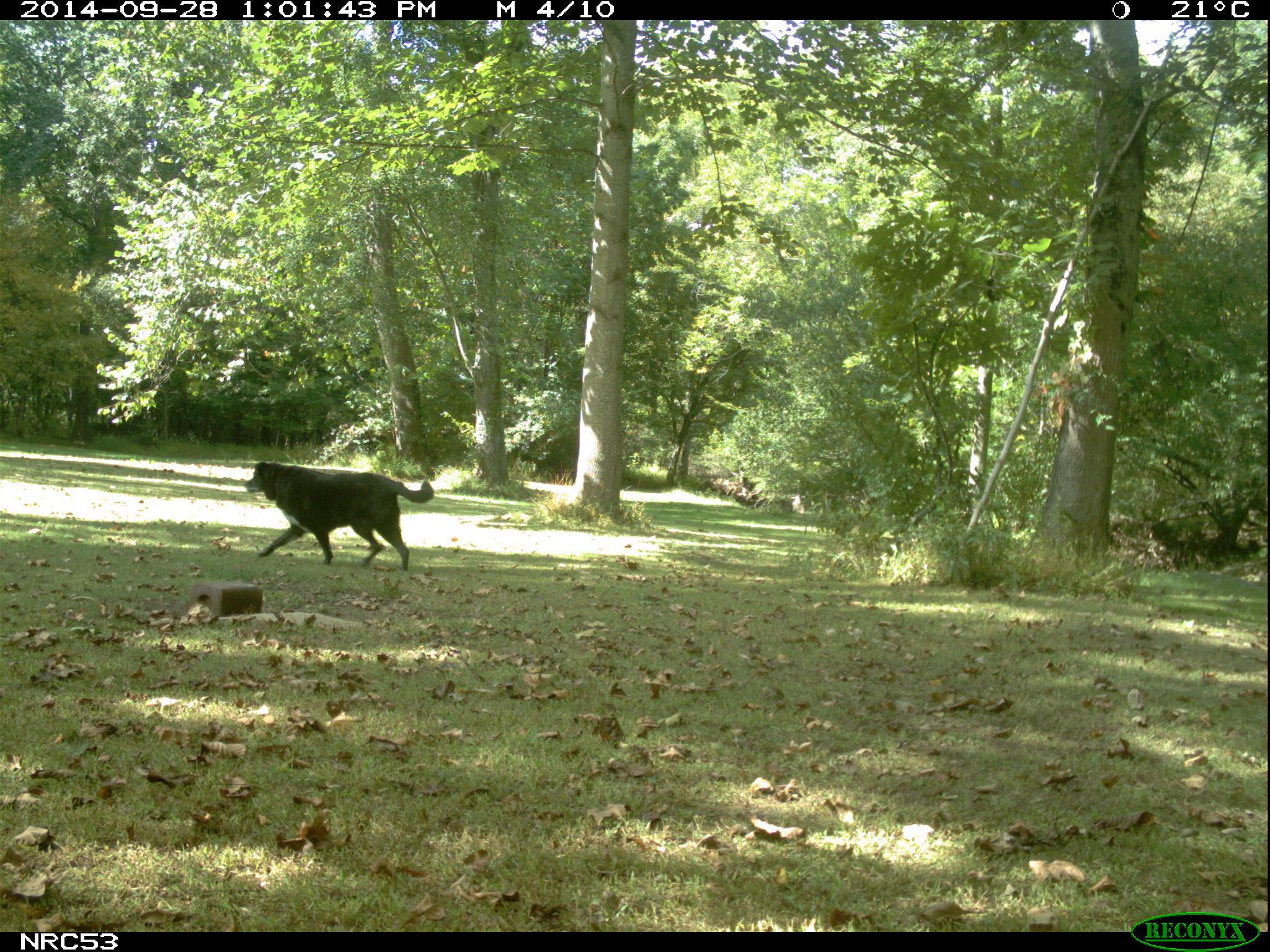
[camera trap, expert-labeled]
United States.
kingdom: Animalia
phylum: Chordata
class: Mammalia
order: Carnivora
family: Canidae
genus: Canis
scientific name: Canis familiaris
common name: domestic dog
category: Dog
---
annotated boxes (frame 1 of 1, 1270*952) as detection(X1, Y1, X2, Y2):
Dog: detection(236, 452, 441, 577)